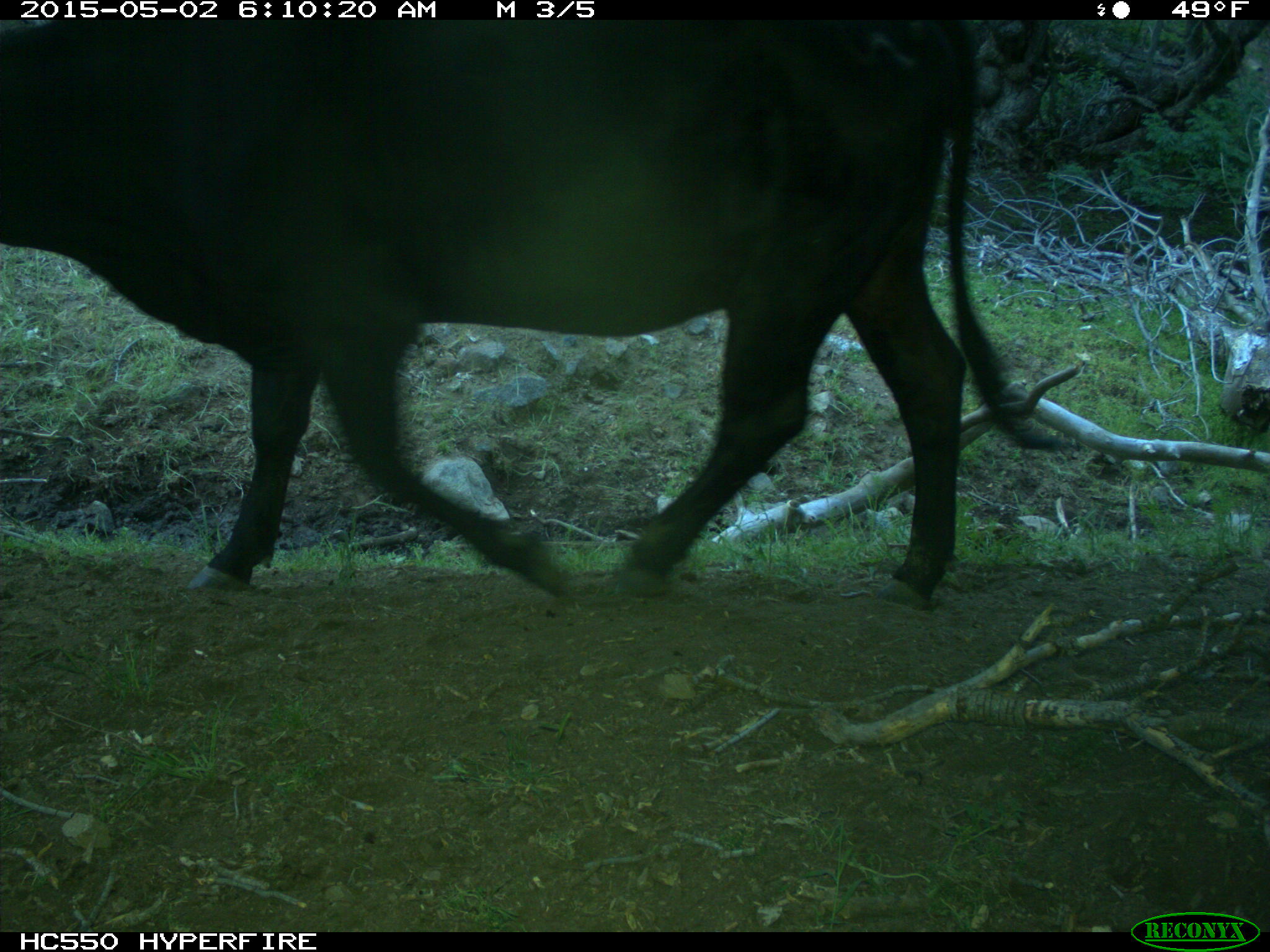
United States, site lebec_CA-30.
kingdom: Animalia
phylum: Chordata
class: Mammalia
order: Artiodactyla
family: Bovidae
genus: Bos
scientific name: Bos taurus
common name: domestic cow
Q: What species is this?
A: Bos taurus (domestic cow).